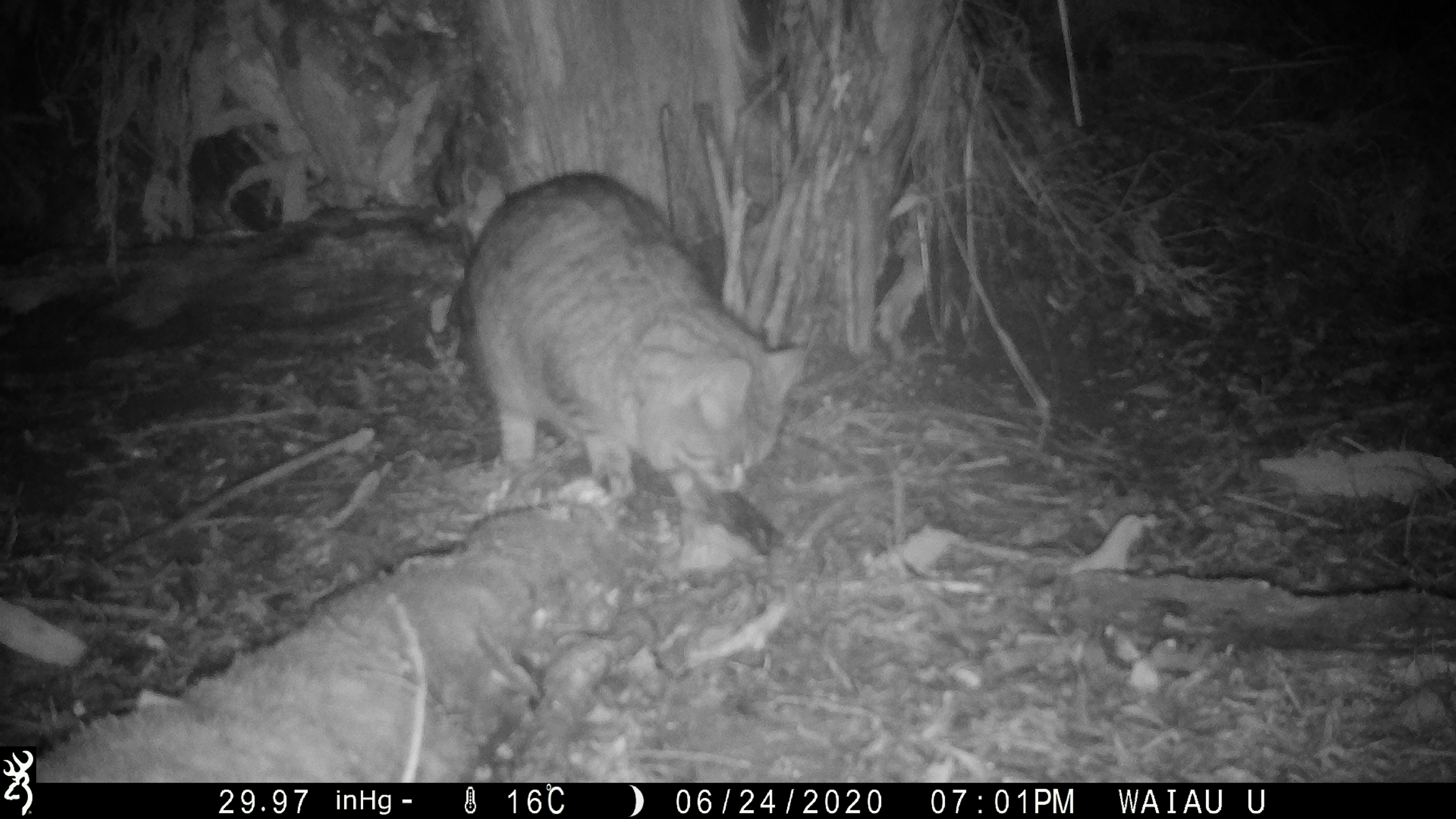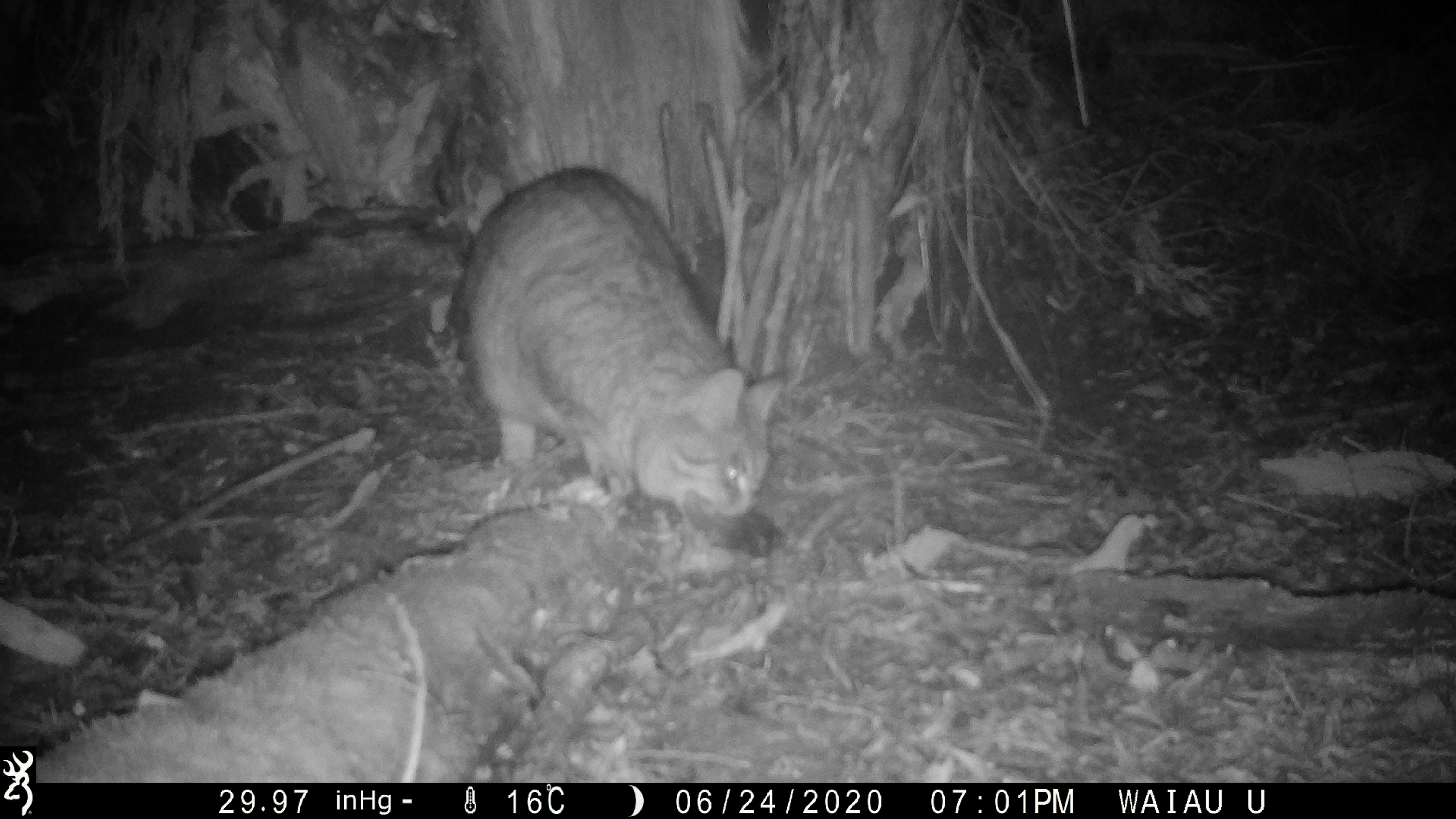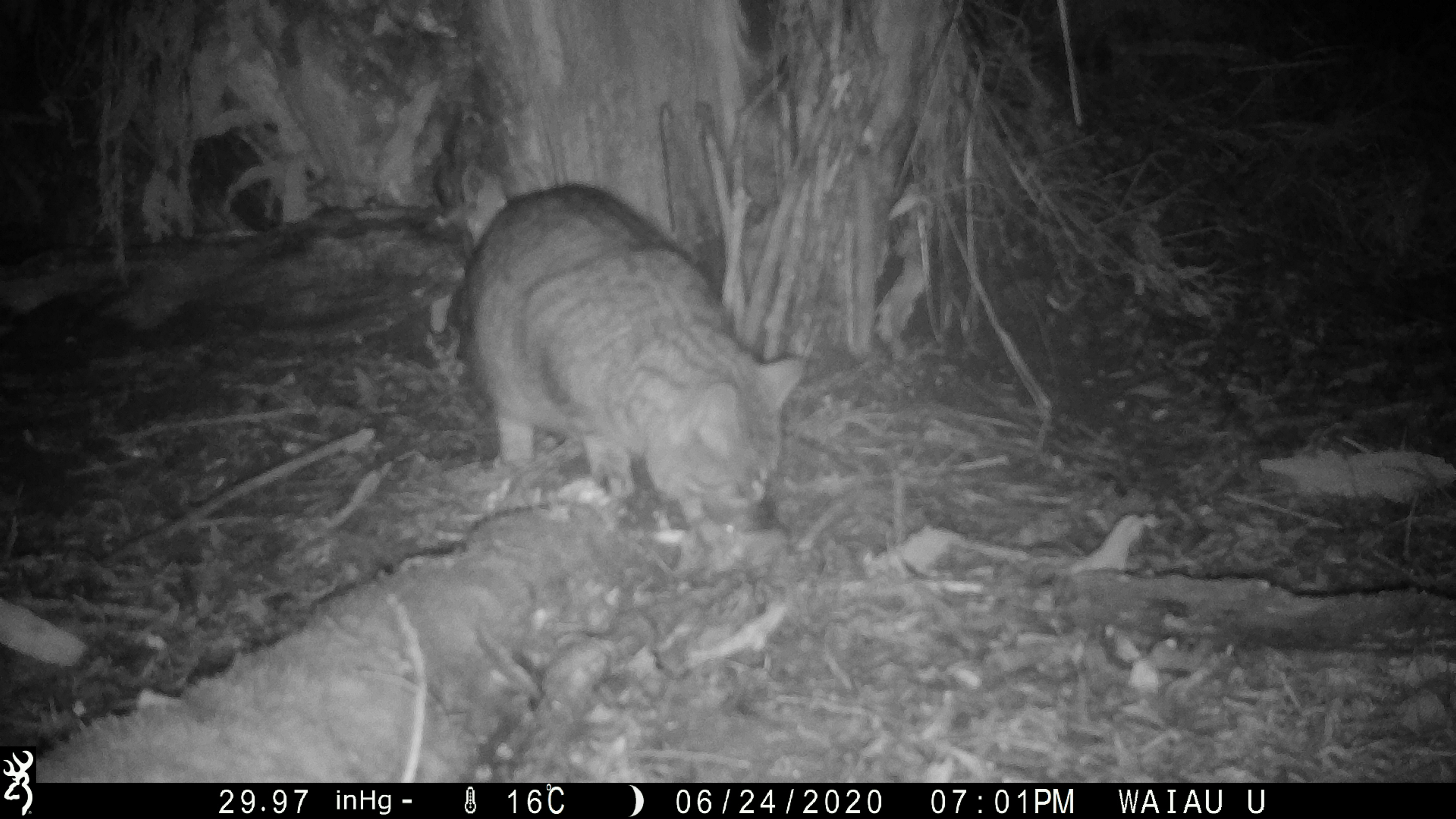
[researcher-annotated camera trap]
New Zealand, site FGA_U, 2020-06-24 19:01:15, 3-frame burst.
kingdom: Animalia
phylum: Chordata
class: Mammalia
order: Carnivora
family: Felidae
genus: Felis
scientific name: Felis catus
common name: domestic cat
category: cat